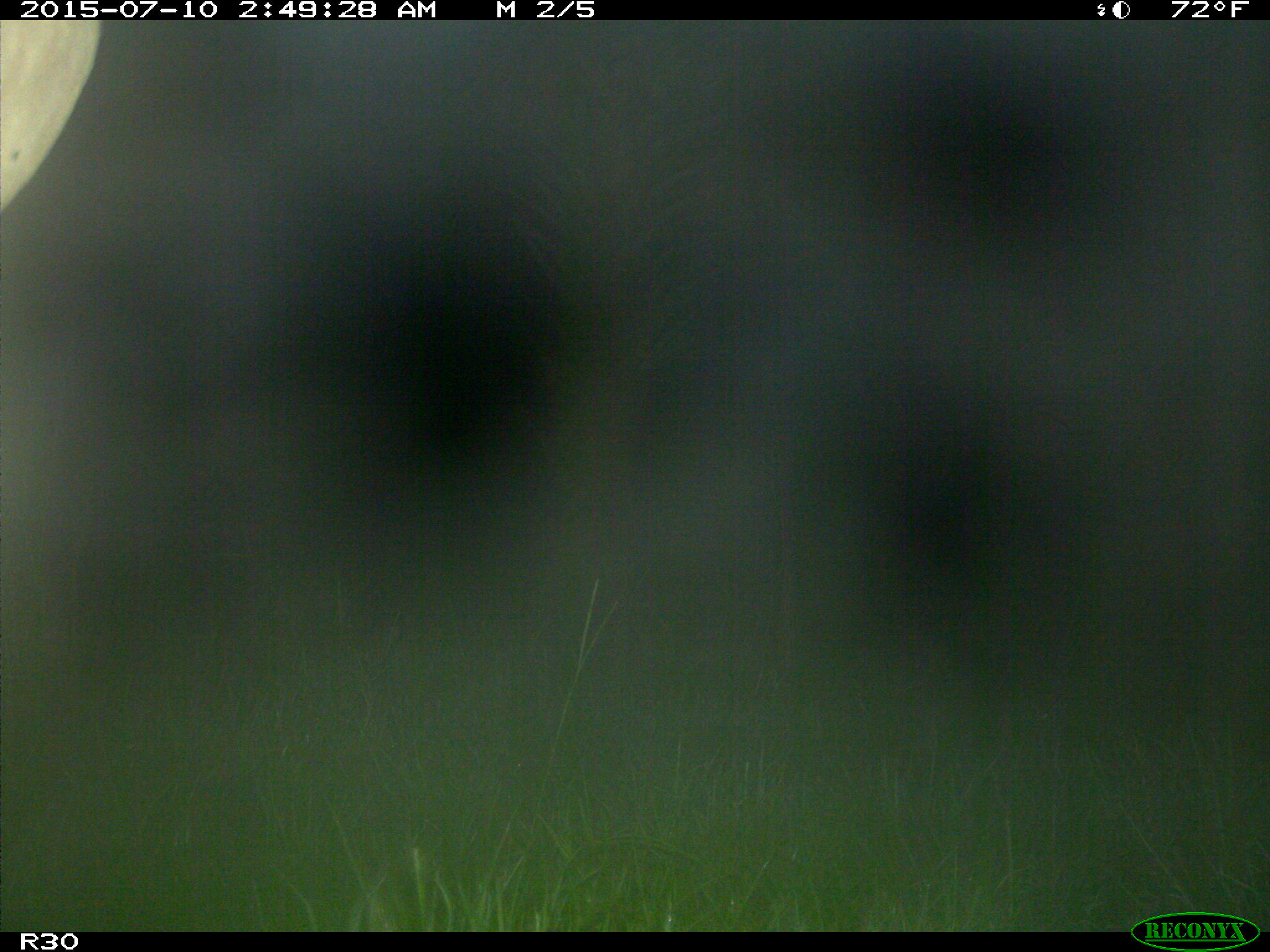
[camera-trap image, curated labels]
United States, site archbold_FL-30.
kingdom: Animalia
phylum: Chordata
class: Mammalia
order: Artiodactyla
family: Bovidae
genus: Bos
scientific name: Bos taurus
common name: domestic cow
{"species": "Bos taurus (domestic cow)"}